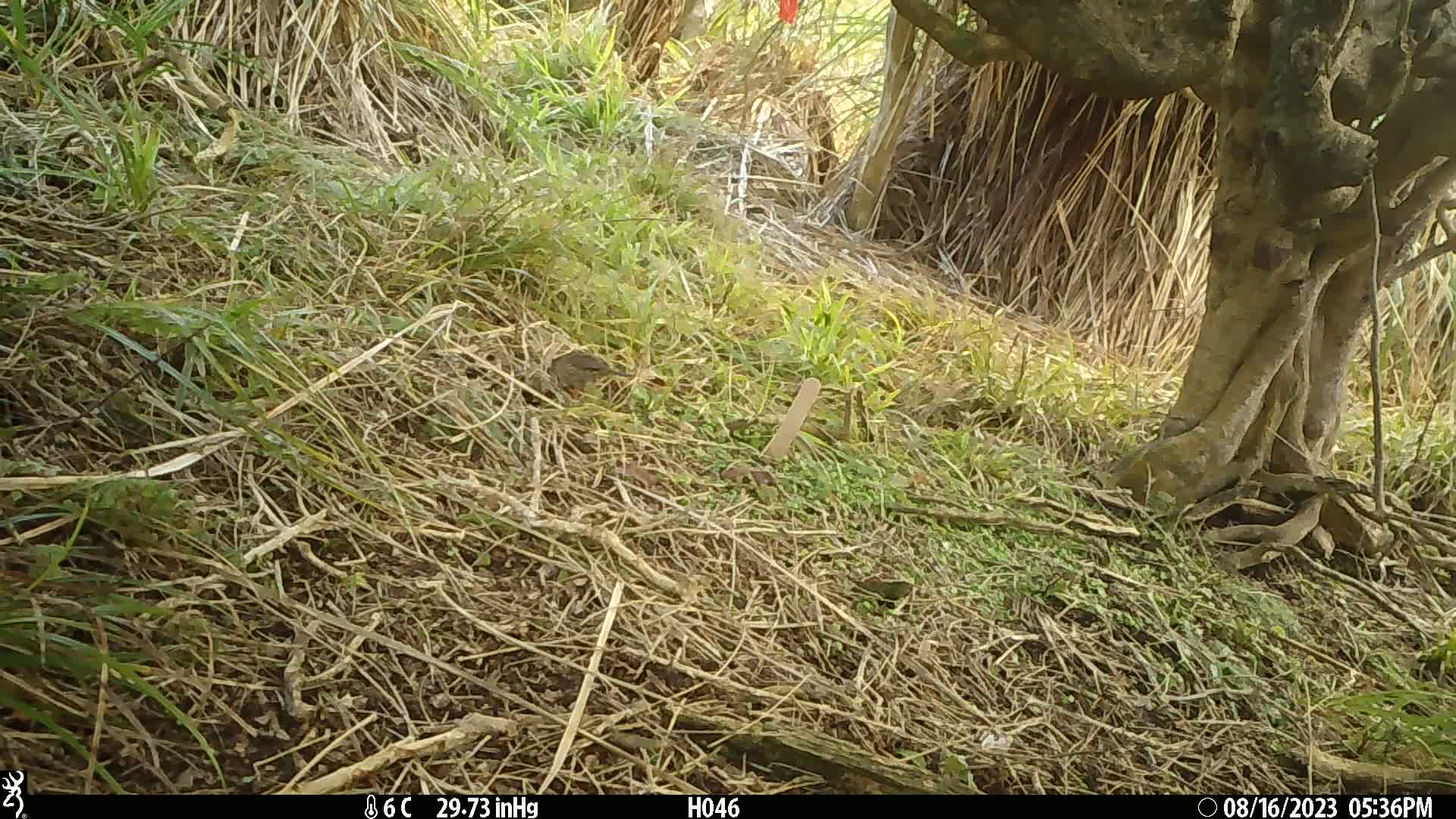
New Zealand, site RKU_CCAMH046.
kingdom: Animalia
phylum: Chordata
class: Aves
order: Passeriformes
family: Prunellidae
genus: Prunella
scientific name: Prunella modularis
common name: dunnock